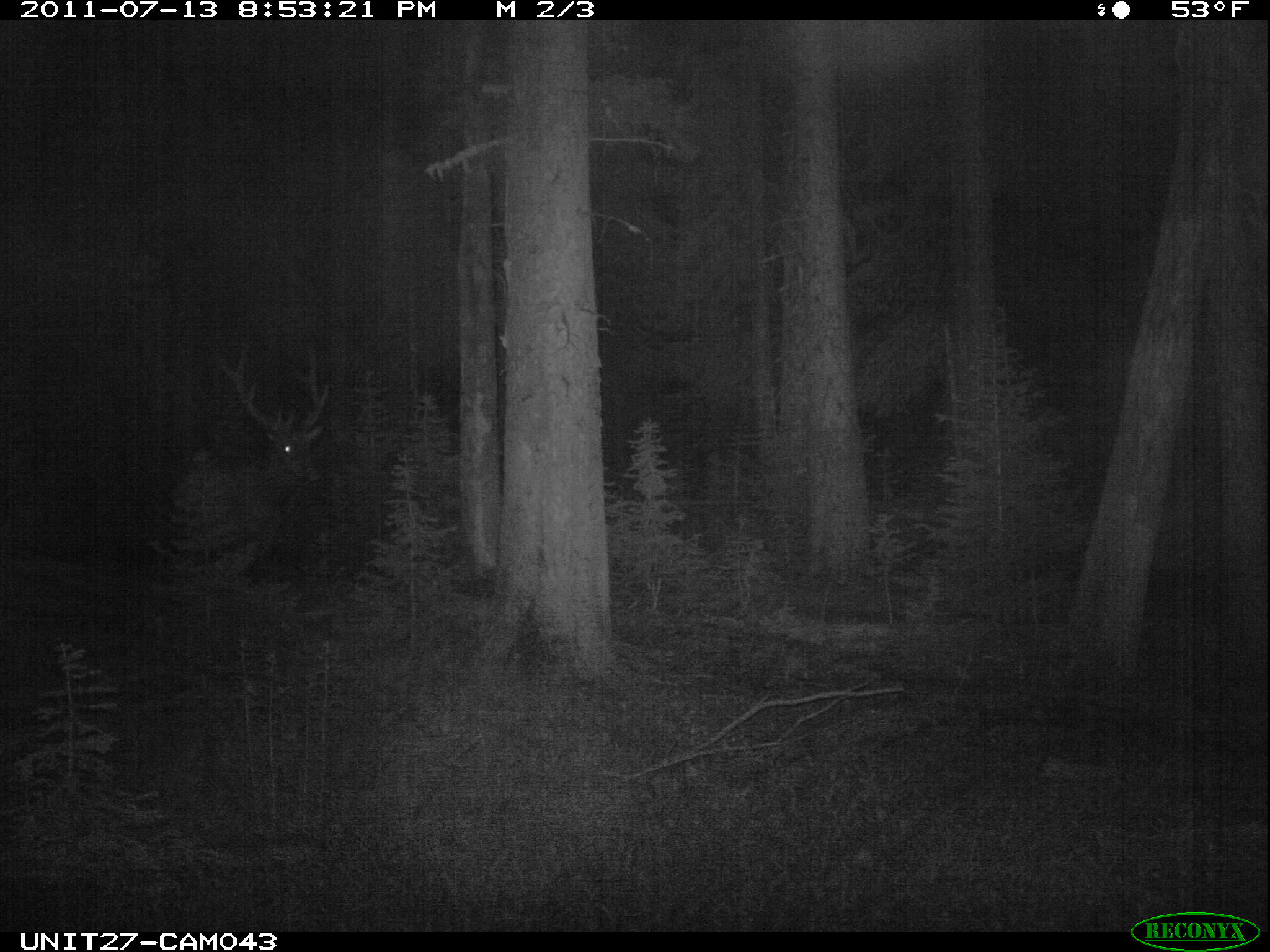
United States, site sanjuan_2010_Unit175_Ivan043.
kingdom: Animalia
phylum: Chordata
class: Mammalia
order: Artiodactyla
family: Cervidae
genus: Cervus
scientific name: Cervus elaphus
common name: red deer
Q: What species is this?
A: Cervus elaphus (red deer).